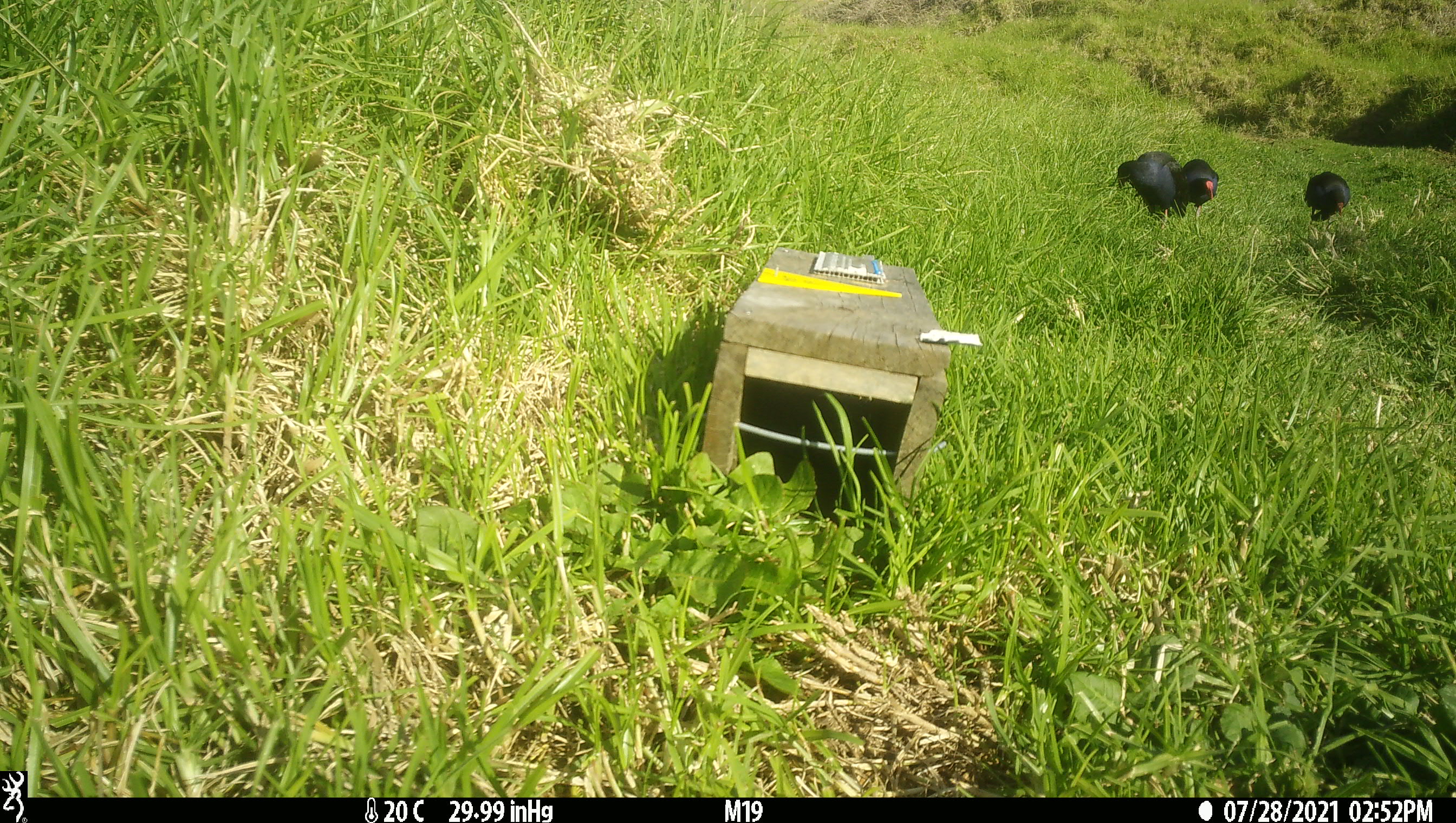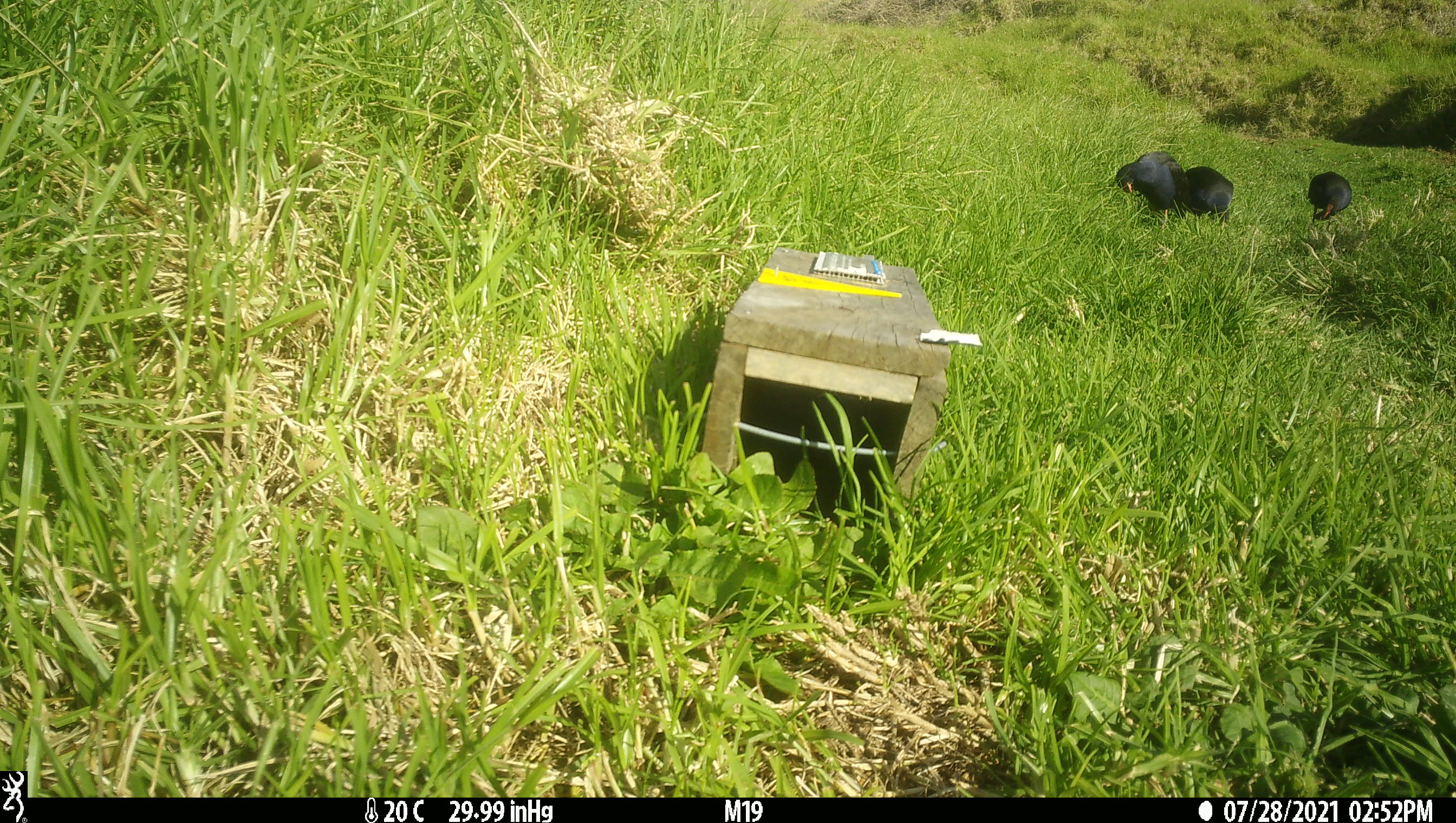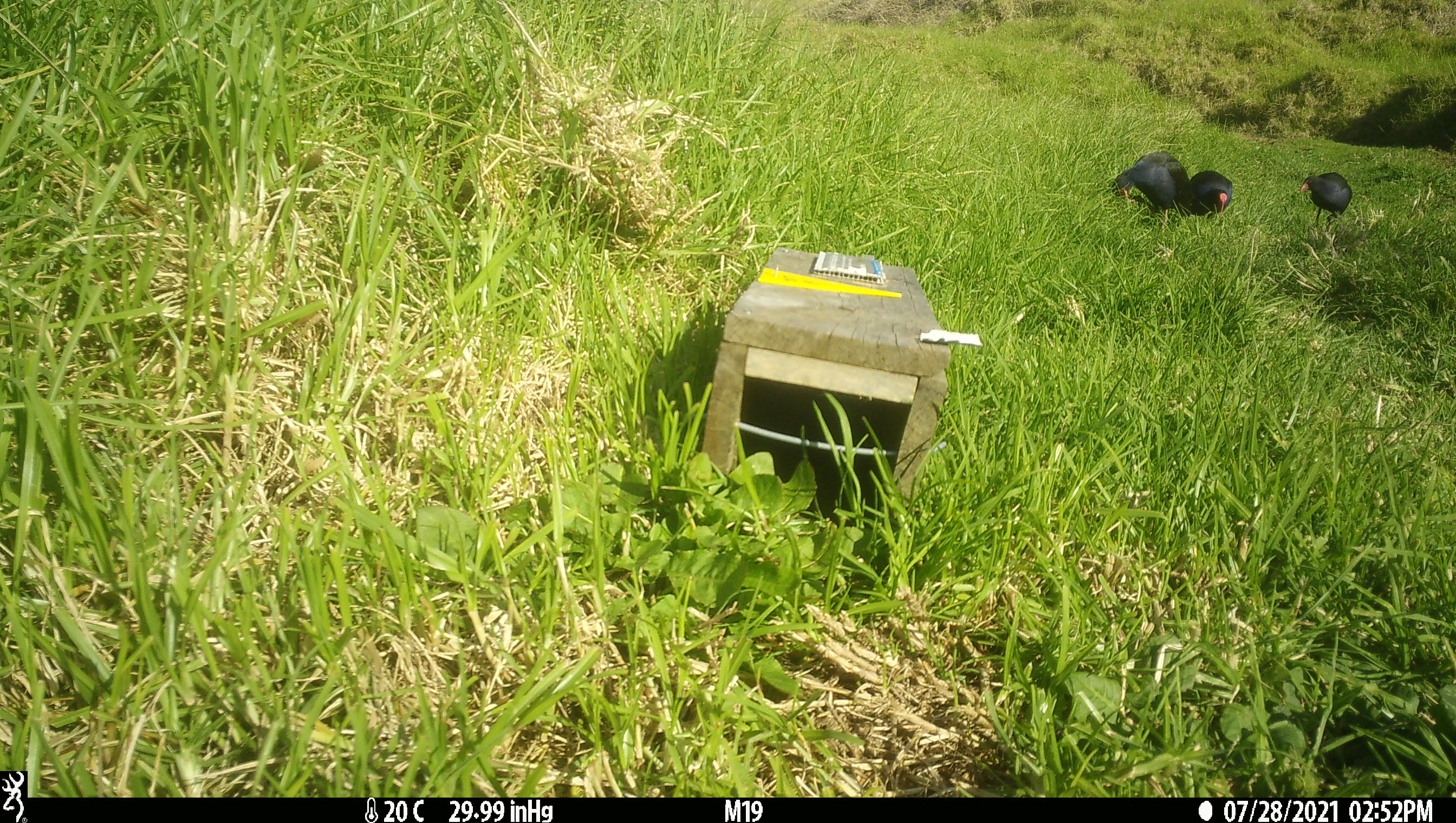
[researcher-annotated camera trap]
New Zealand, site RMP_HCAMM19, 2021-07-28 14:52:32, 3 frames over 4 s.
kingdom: Animalia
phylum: Chordata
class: Aves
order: Gruiformes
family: Rallidae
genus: Porphyrio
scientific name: Porphyrio melanotus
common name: australasian swamphen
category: pukeko